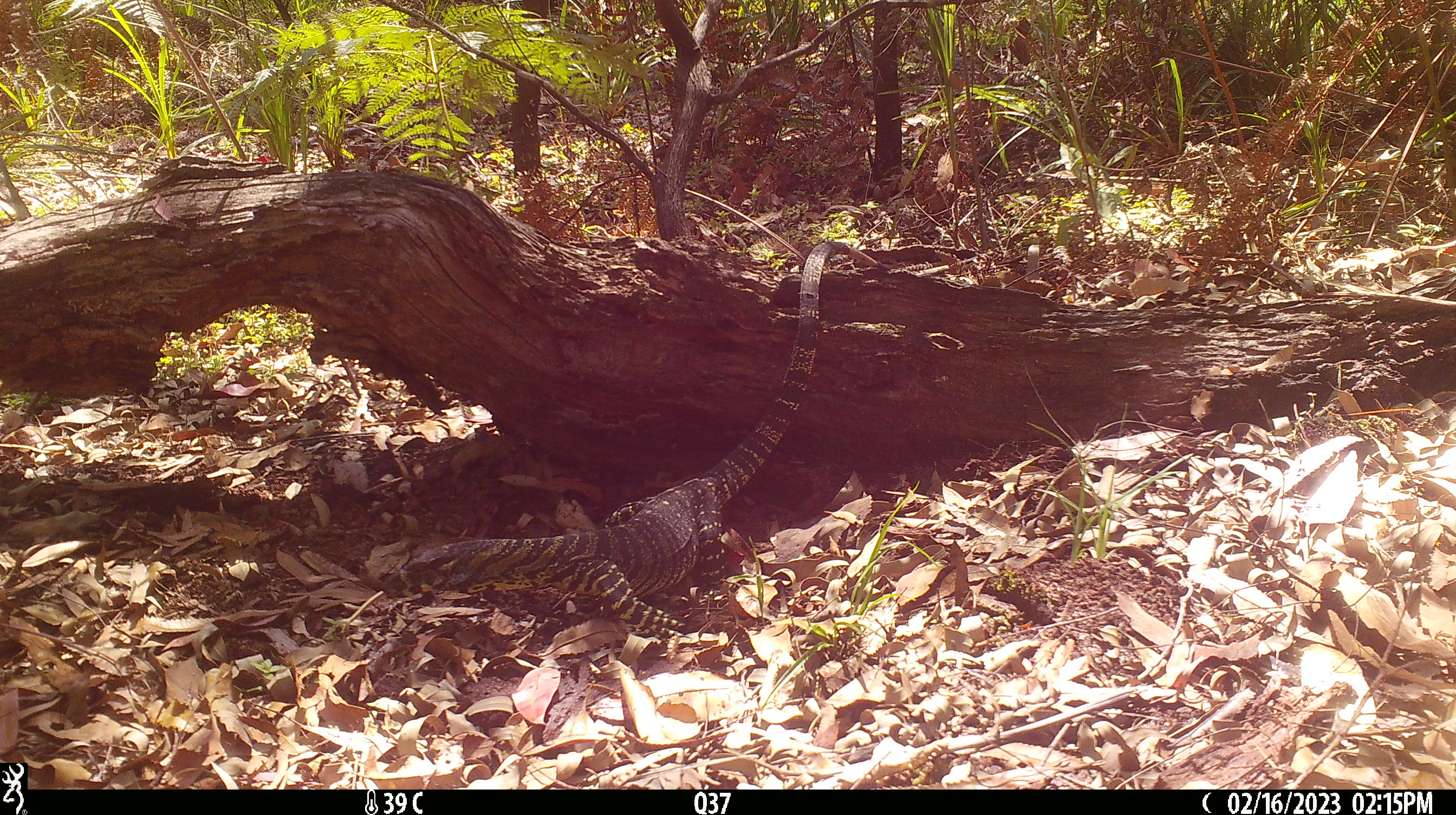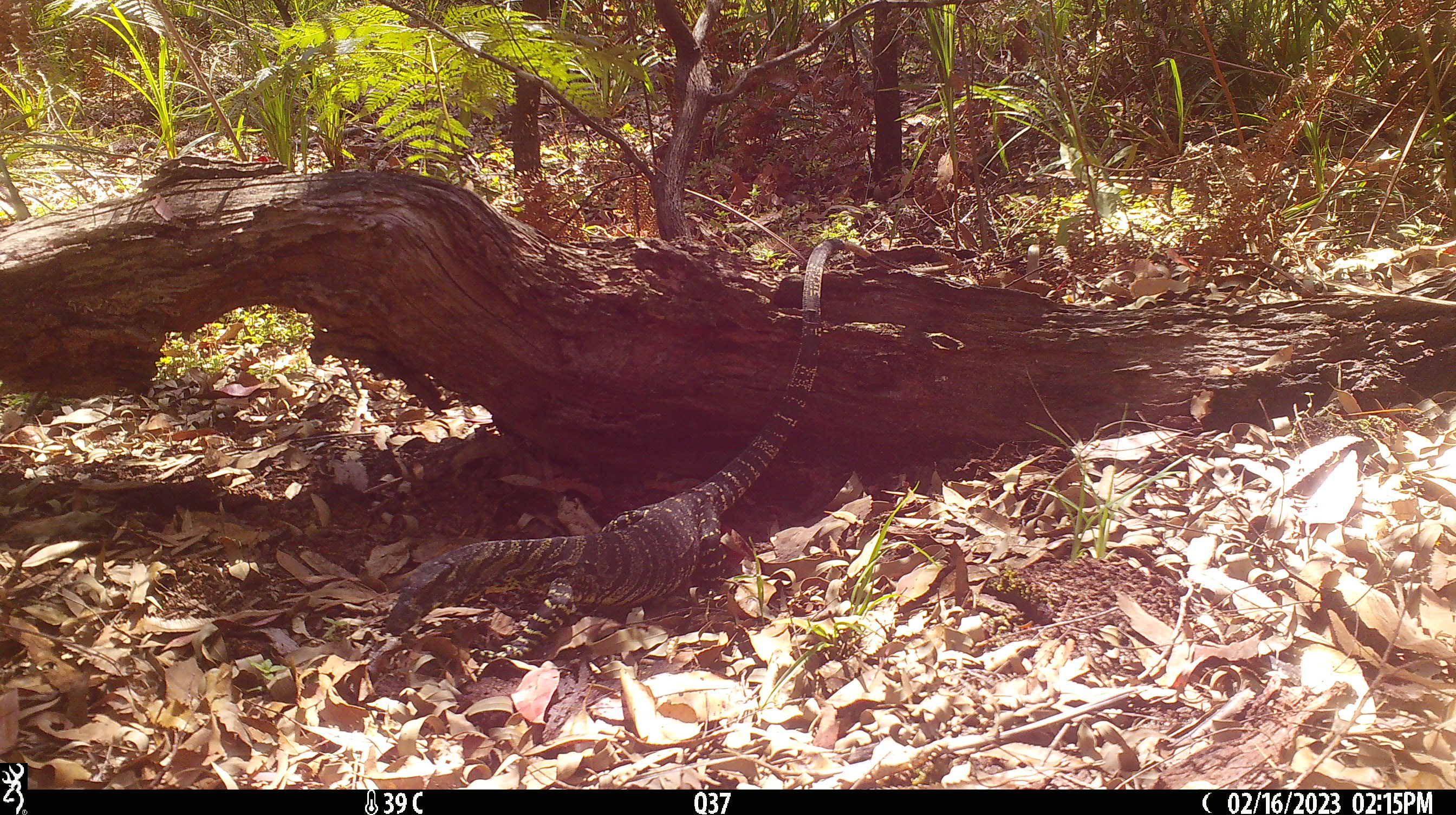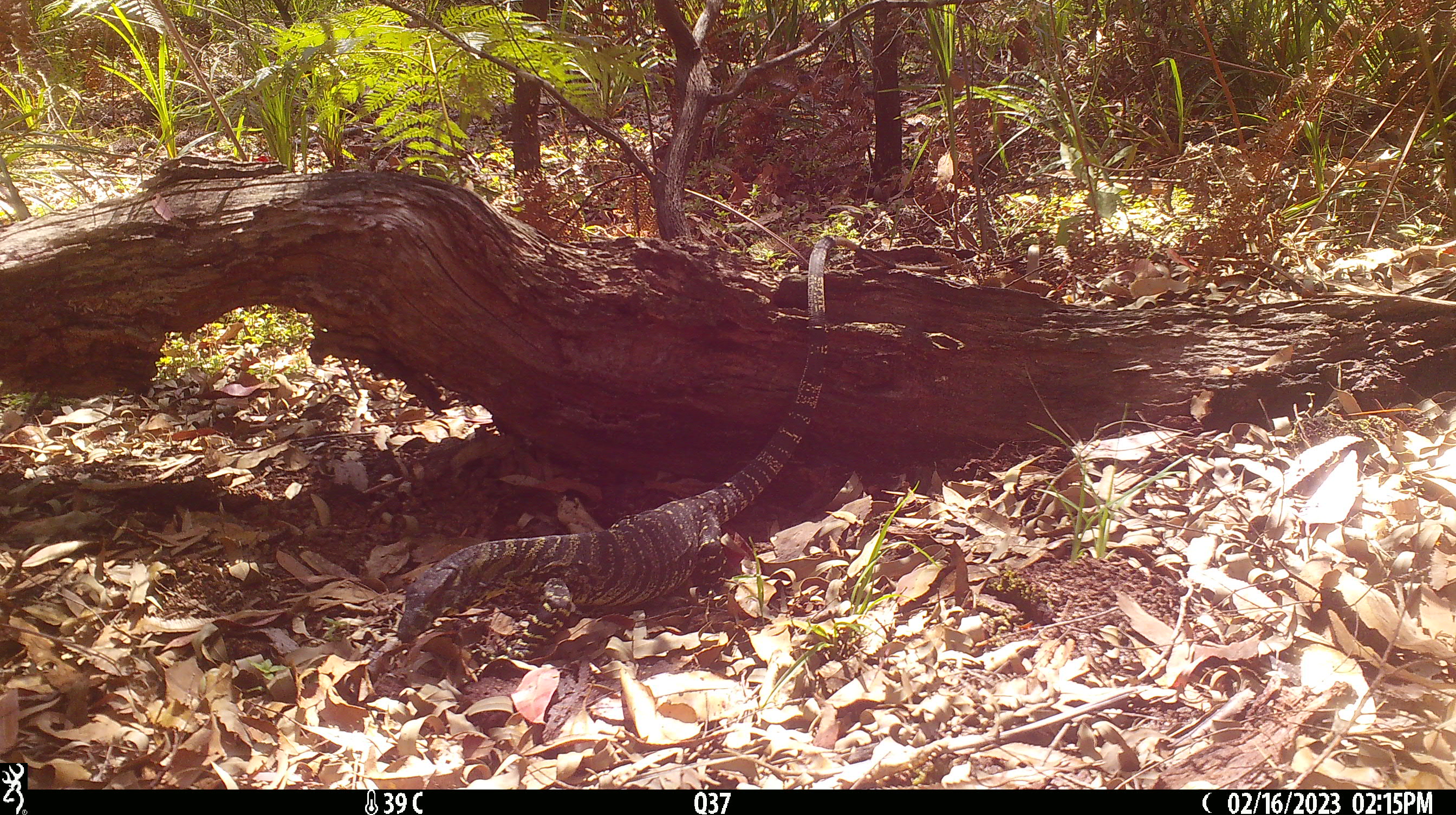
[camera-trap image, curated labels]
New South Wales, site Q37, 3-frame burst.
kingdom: Animalia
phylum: Chordata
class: Reptilia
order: Squamata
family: Varanidae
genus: Varanus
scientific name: Varanus varius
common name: lace monitor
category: goanna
Goanna (lace monitor) (Varanus varius).